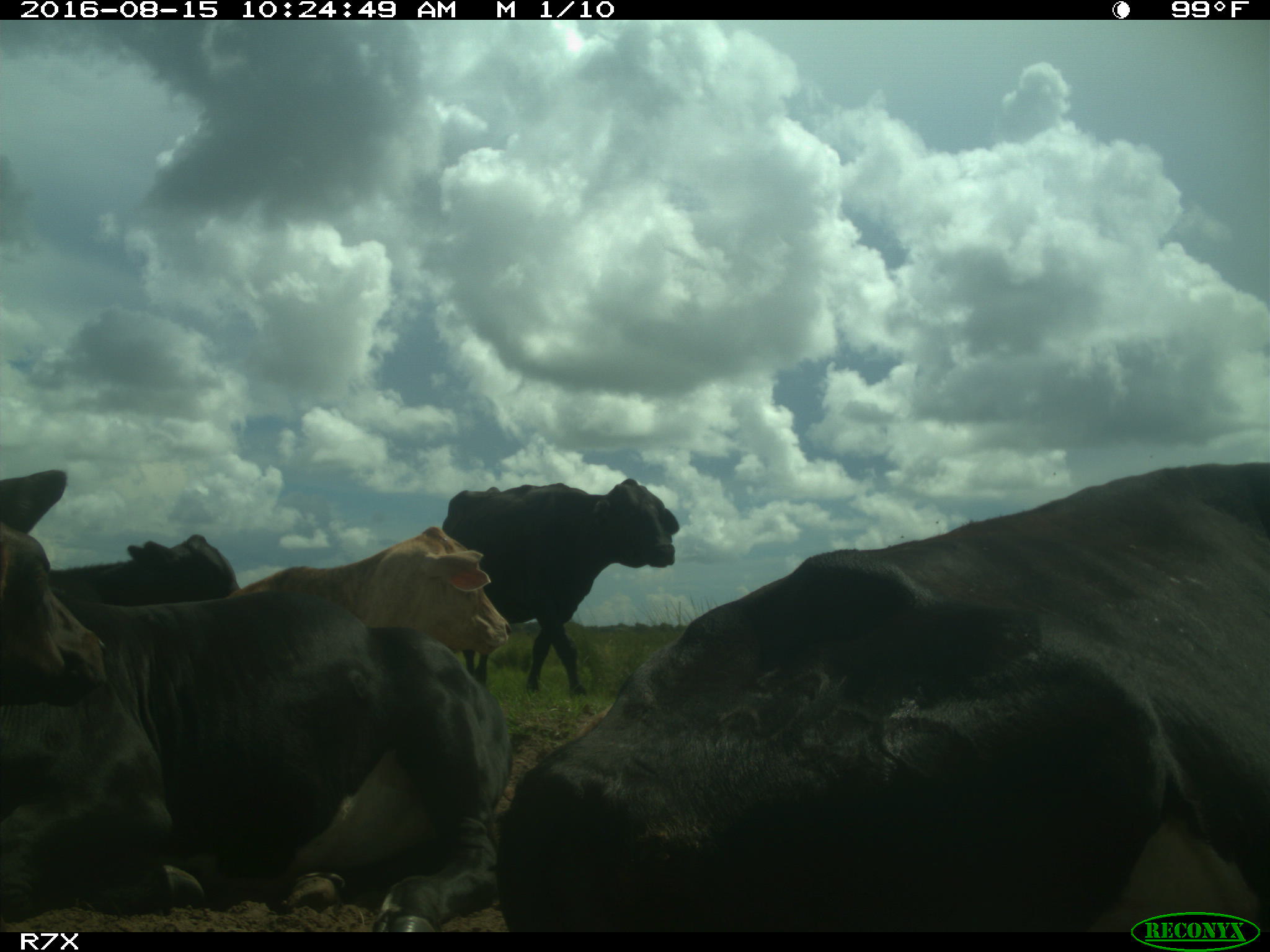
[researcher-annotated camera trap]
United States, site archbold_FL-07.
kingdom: Animalia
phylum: Chordata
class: Mammalia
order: Artiodactyla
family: Bovidae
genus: Bos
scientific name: Bos taurus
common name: domestic cow